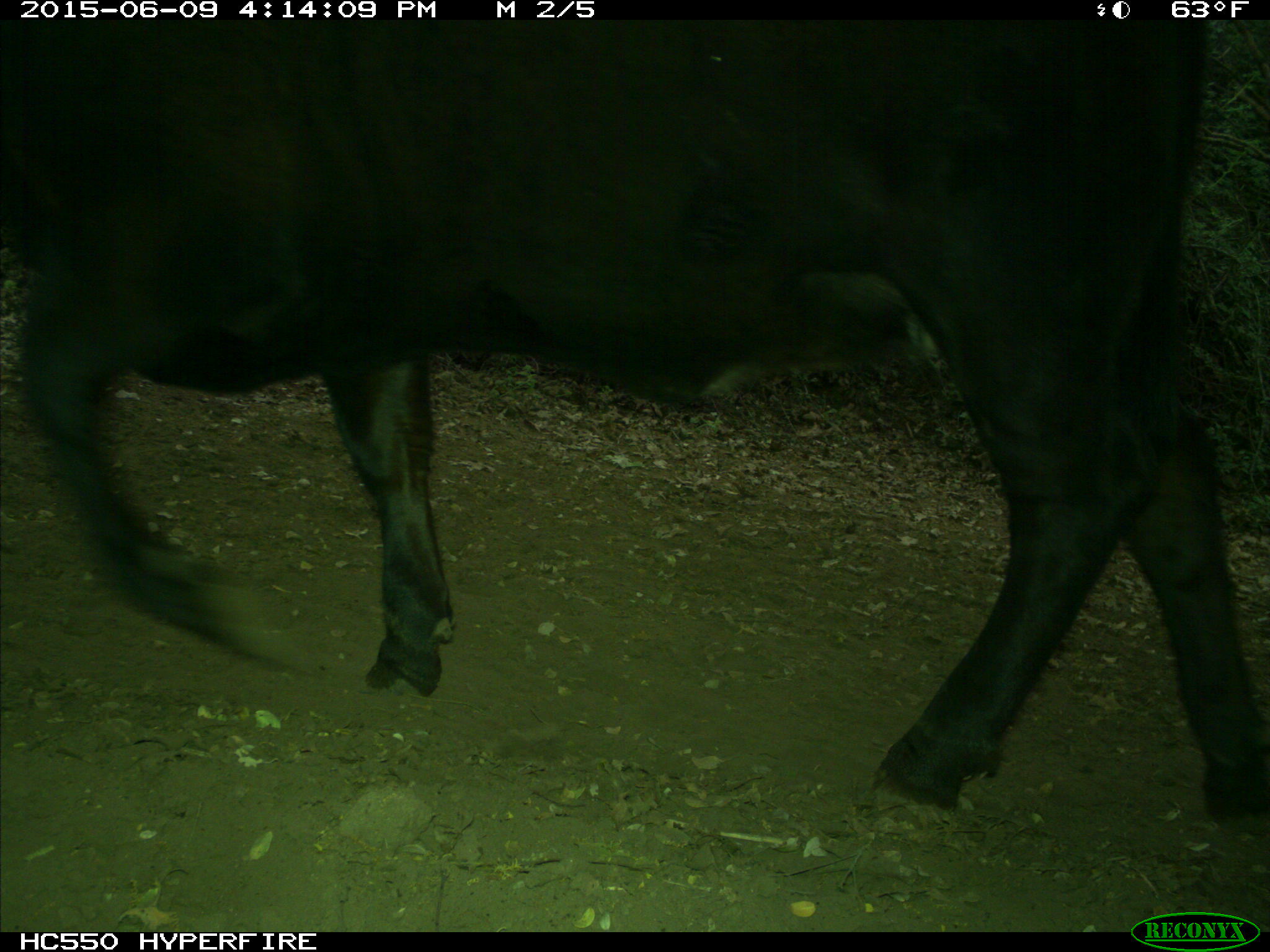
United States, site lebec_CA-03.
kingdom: Animalia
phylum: Chordata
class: Mammalia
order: Artiodactyla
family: Bovidae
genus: Bos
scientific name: Bos taurus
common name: domestic cow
Bos taurus (domestic cow).